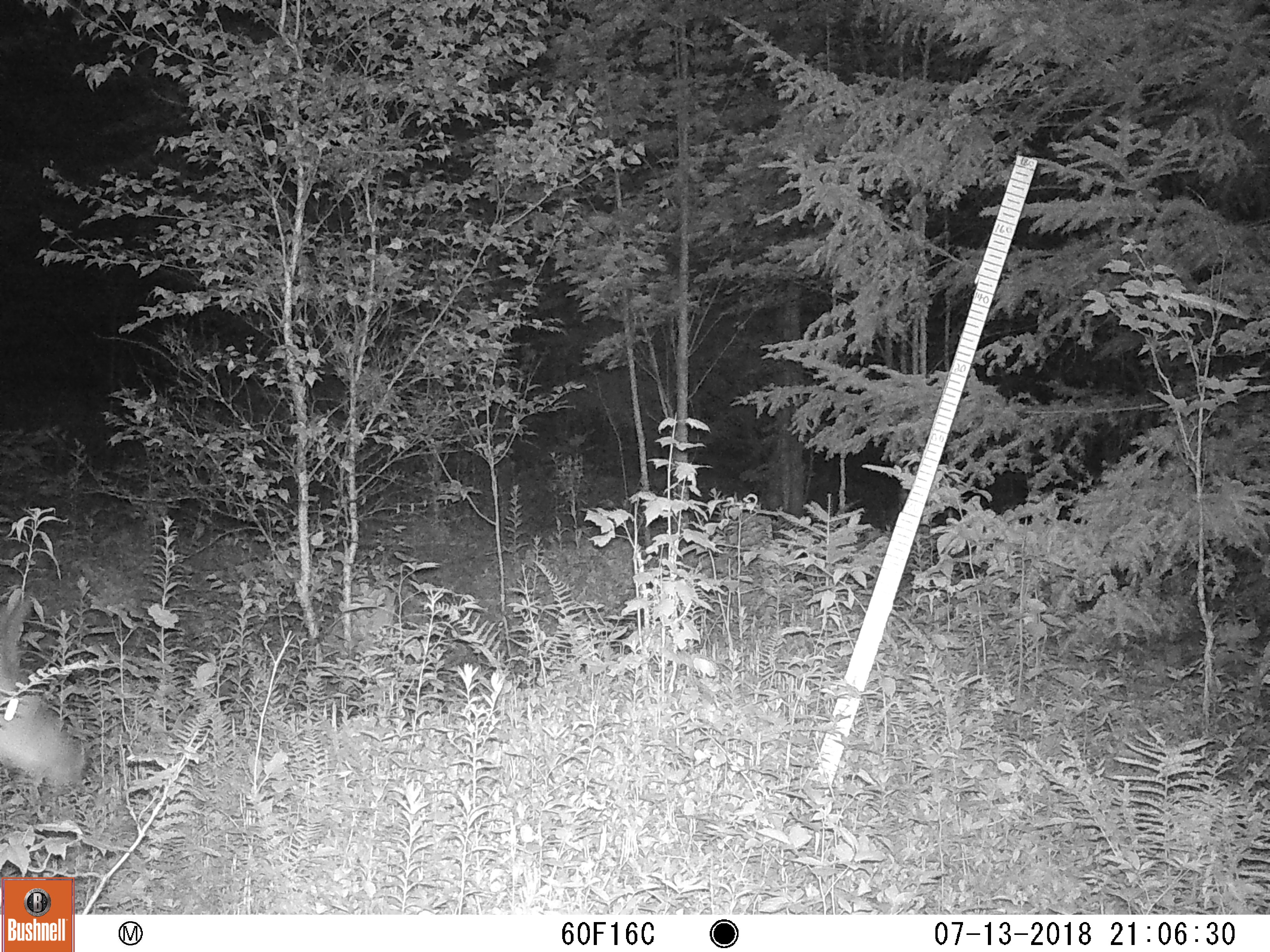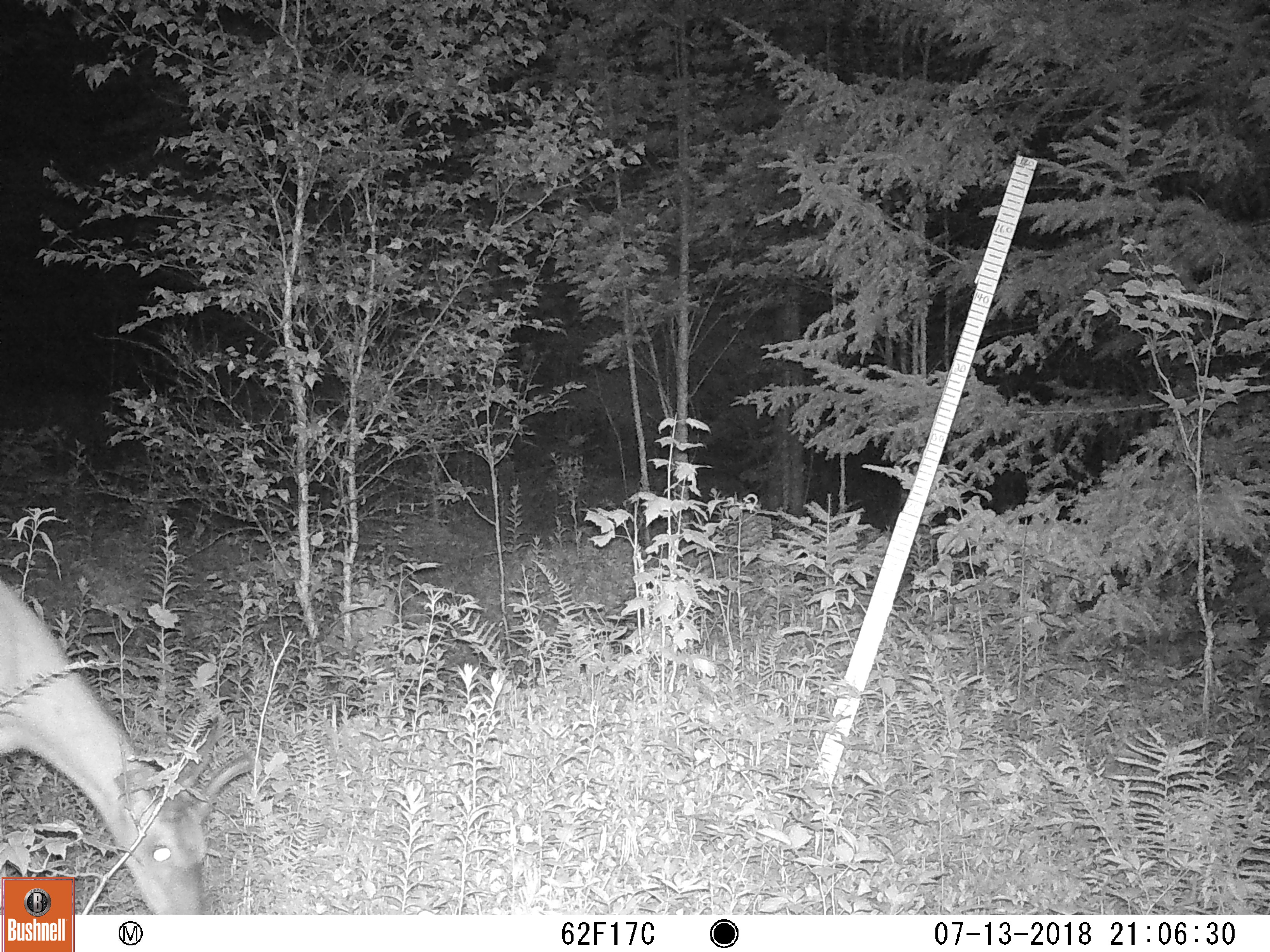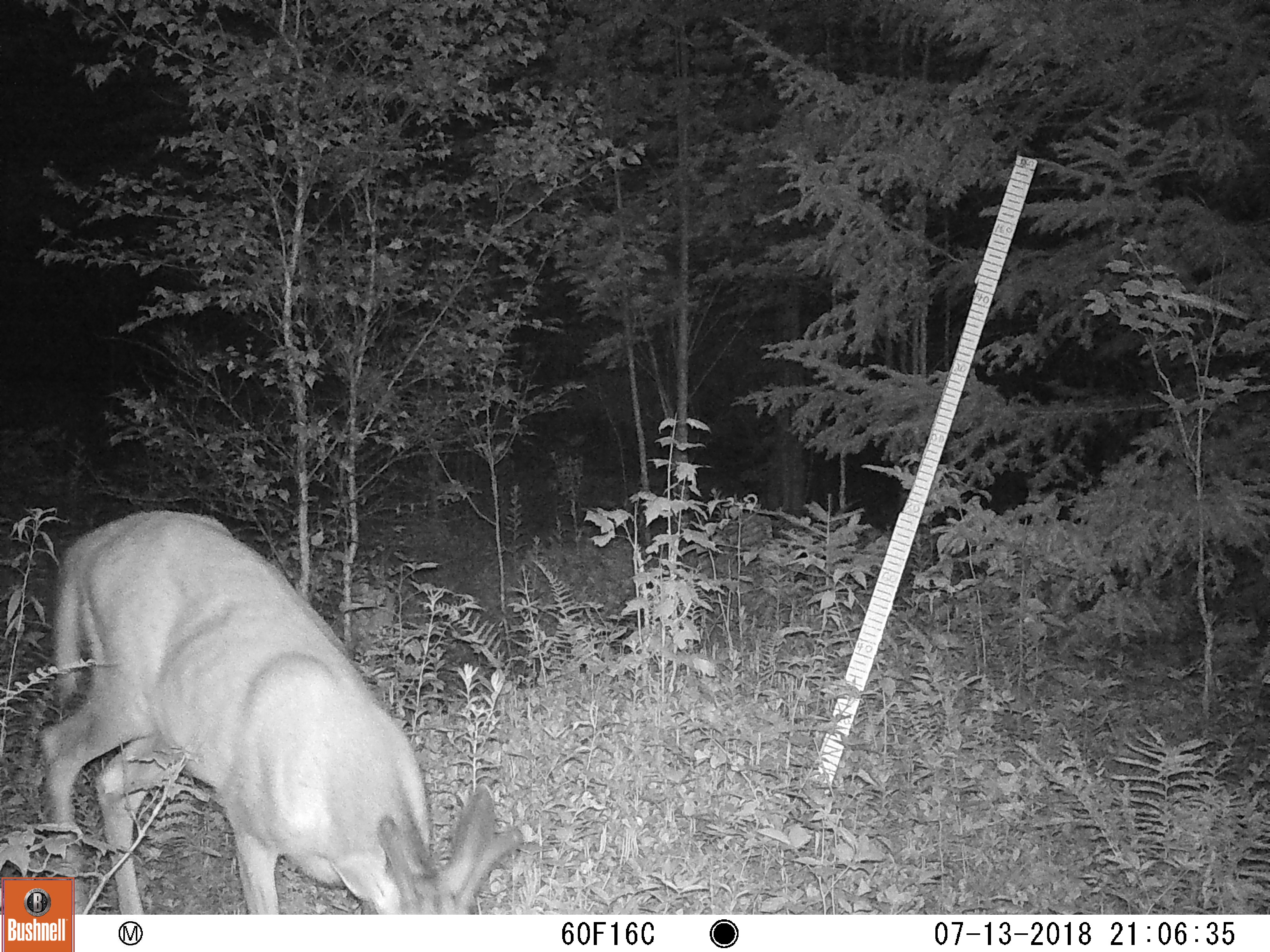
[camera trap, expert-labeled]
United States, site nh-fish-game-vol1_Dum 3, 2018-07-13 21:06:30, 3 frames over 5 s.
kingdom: Animalia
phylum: Chordata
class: Mammalia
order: Artiodactyla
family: Cervidae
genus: Odocoileus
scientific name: Odocoileus virginianus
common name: white-tailed deer